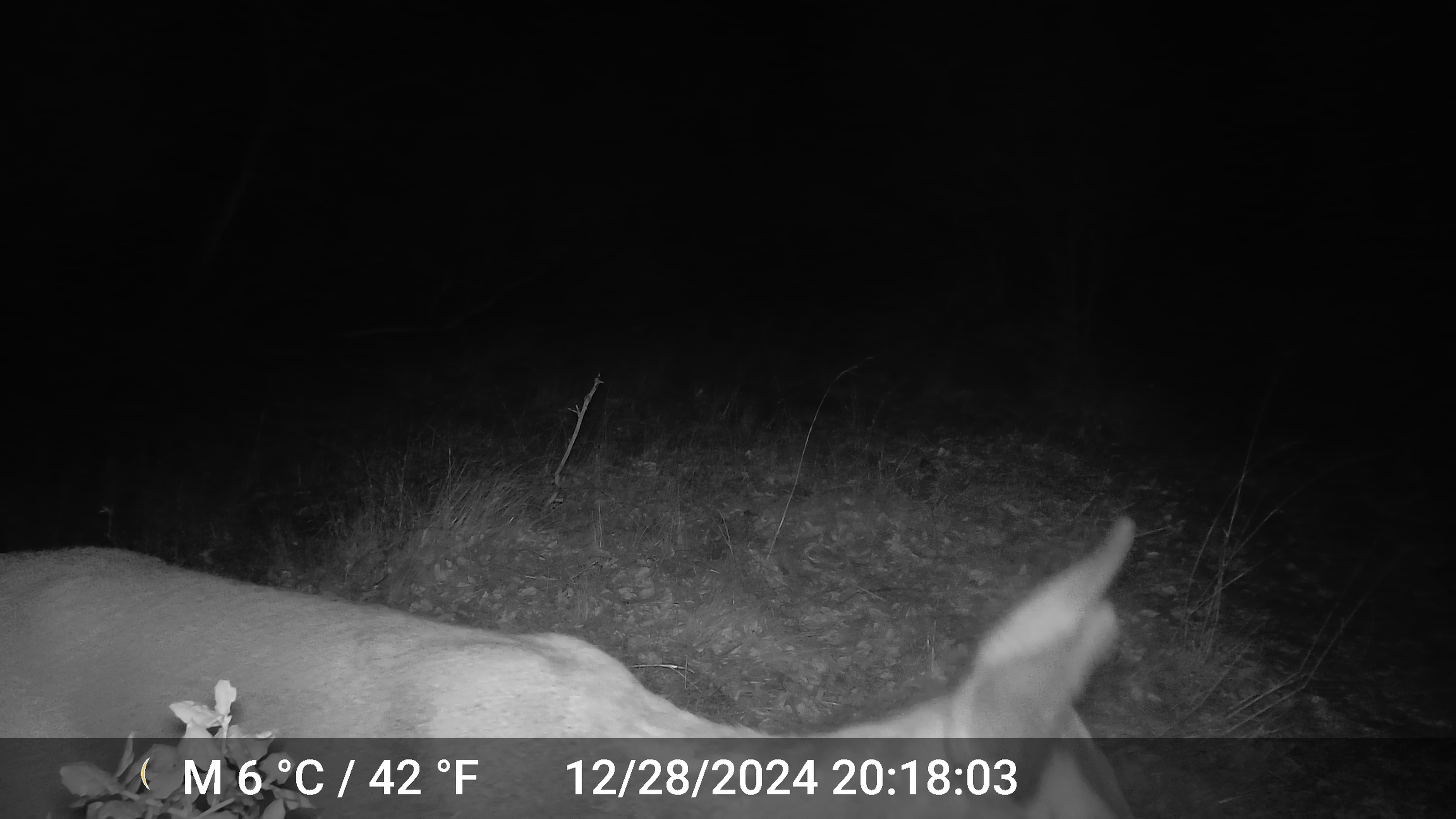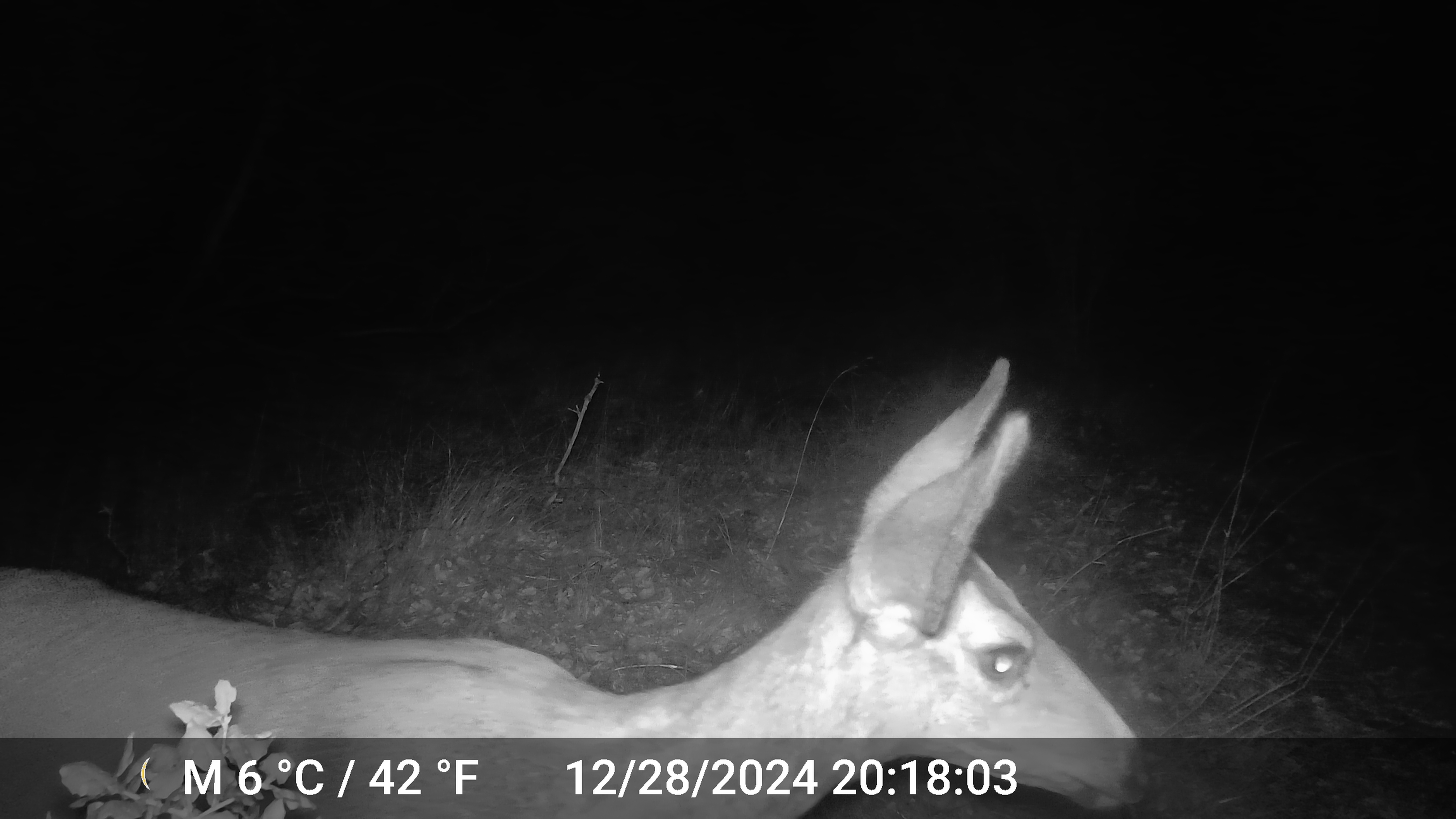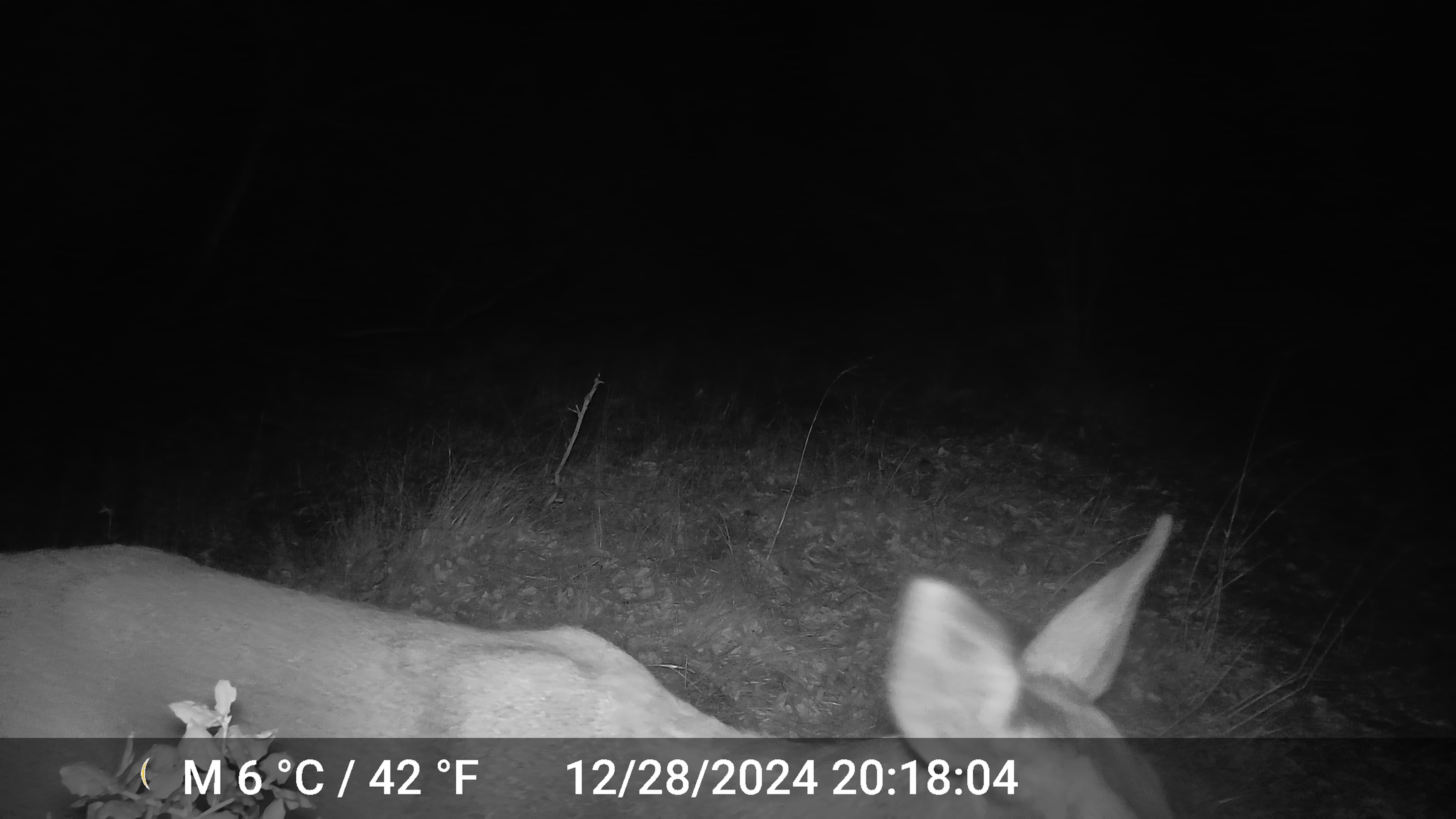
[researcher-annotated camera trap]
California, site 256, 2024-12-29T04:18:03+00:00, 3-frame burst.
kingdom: Animalia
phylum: Chordata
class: Mammalia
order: Artiodactyla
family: Cervidae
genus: Odocoileus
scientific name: Odocoileus hemionus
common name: mule deer